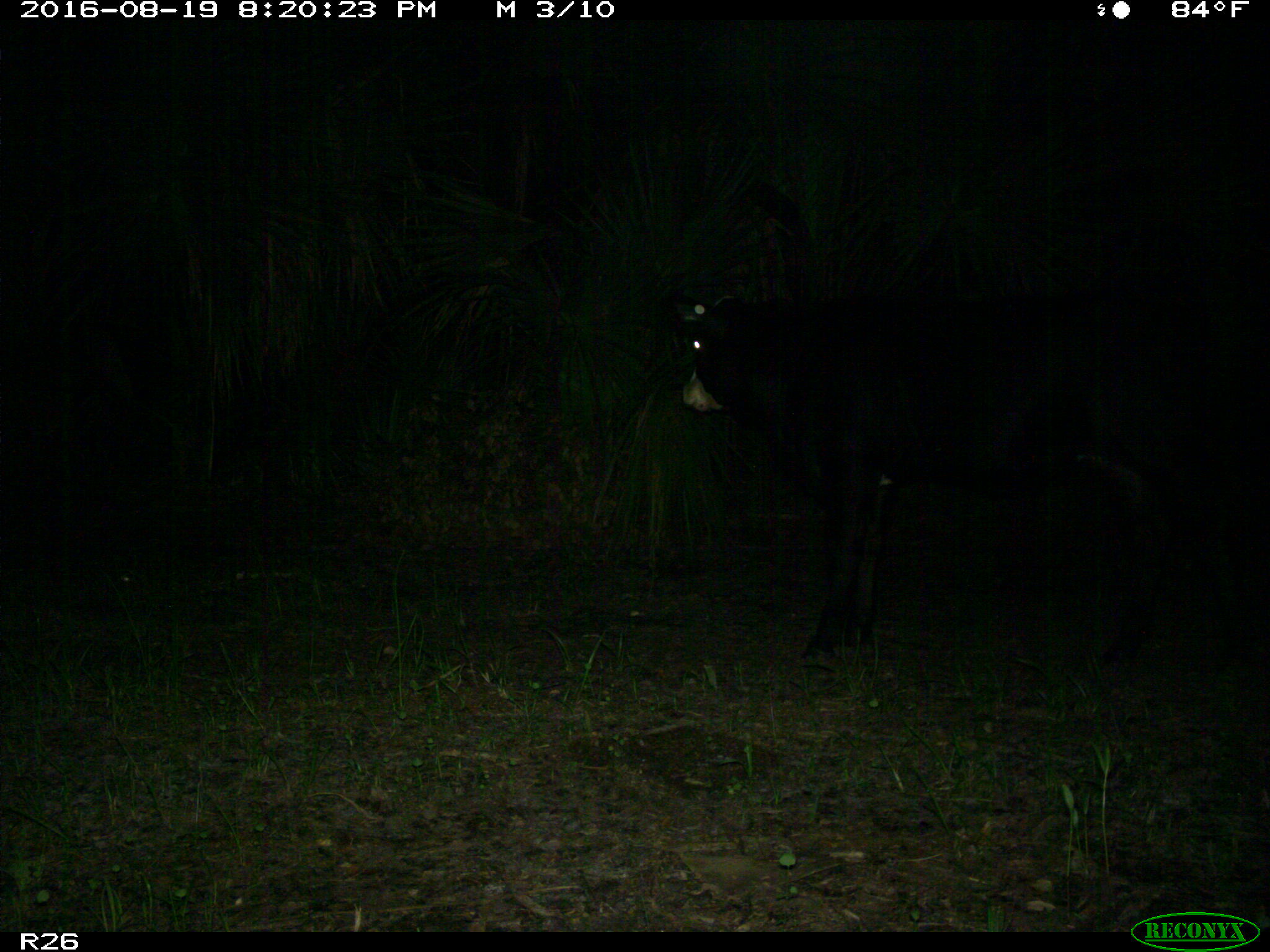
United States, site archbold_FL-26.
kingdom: Animalia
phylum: Chordata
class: Mammalia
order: Artiodactyla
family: Bovidae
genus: Bos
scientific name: Bos taurus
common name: domestic cow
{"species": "Bos taurus (domestic cow)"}